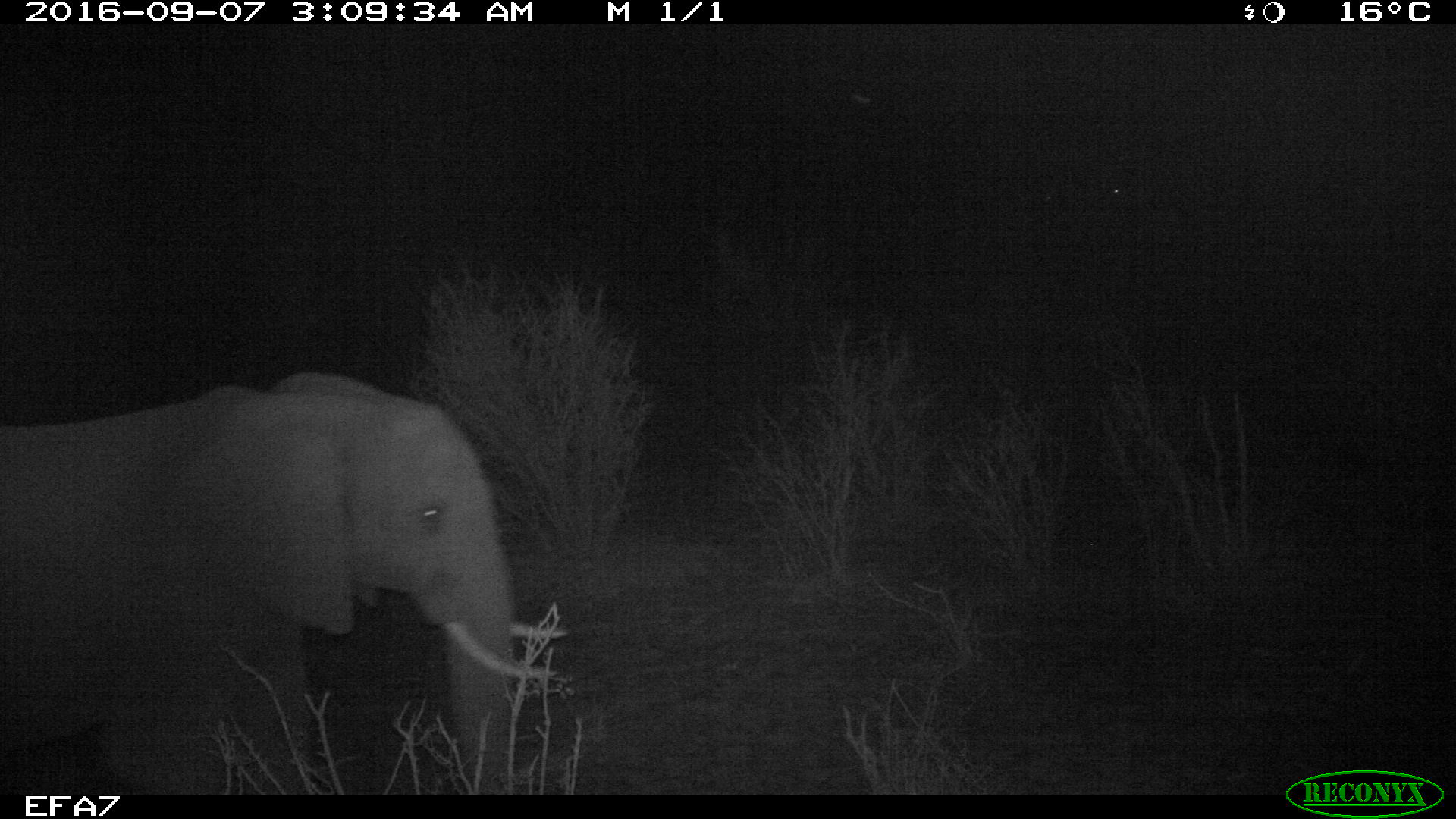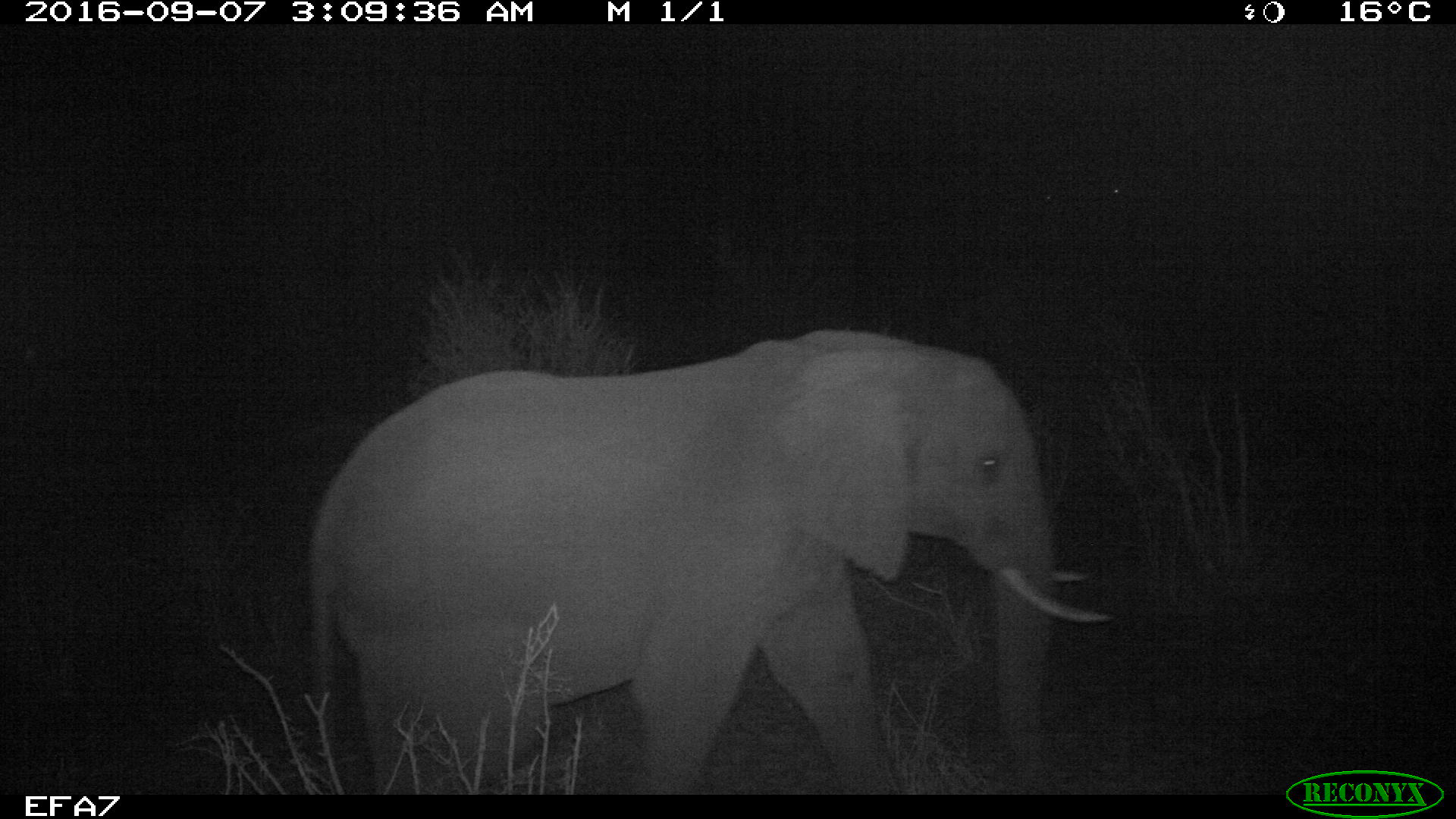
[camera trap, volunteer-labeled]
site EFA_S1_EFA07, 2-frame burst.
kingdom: Animalia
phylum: Chordata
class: Mammalia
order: Proboscidea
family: Elephantidae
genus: Loxodonta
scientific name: Loxodonta africana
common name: african bush elephant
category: elephant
Elephant (african bush elephant) (Loxodonta africana), count 1. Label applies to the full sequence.